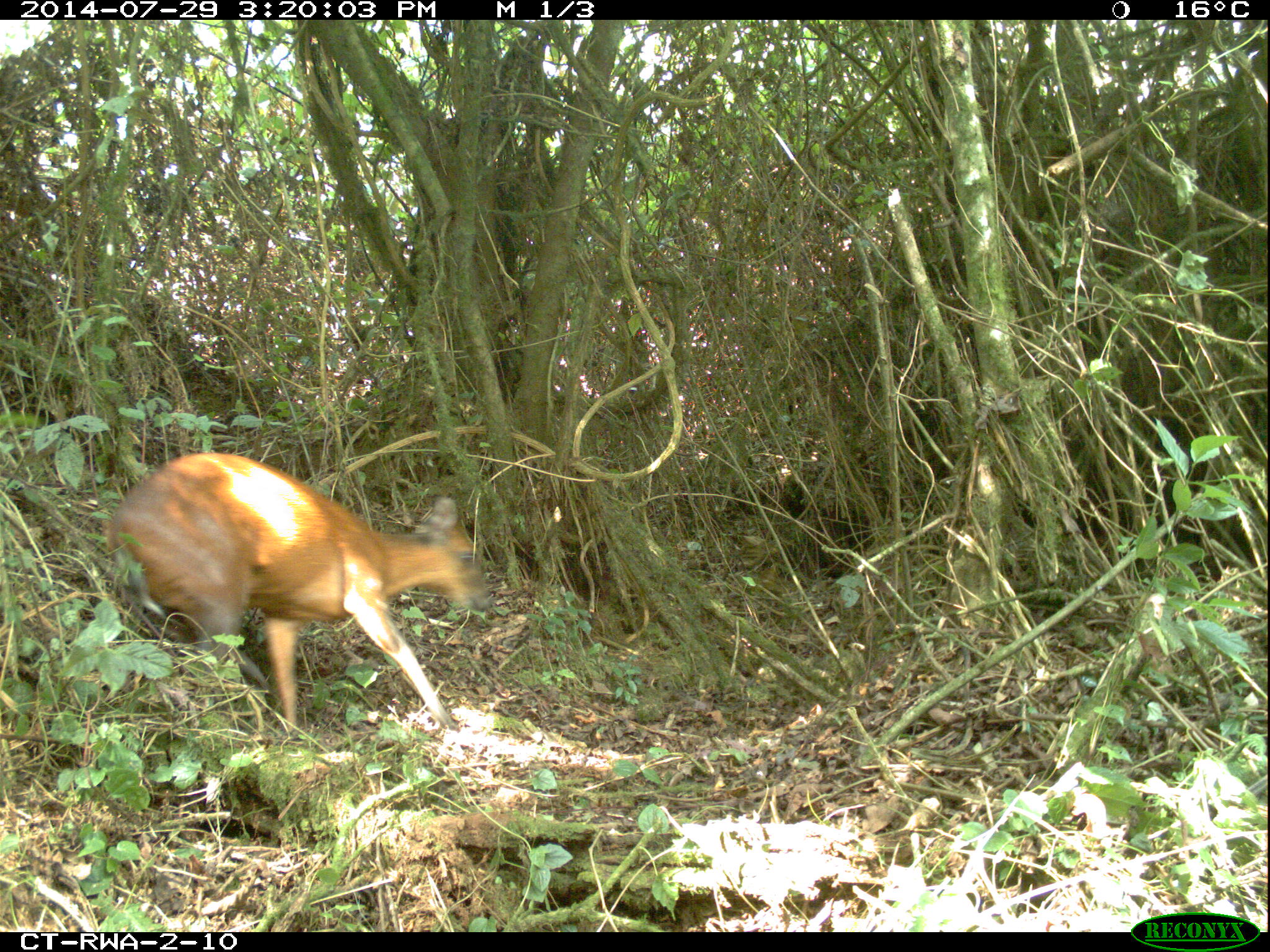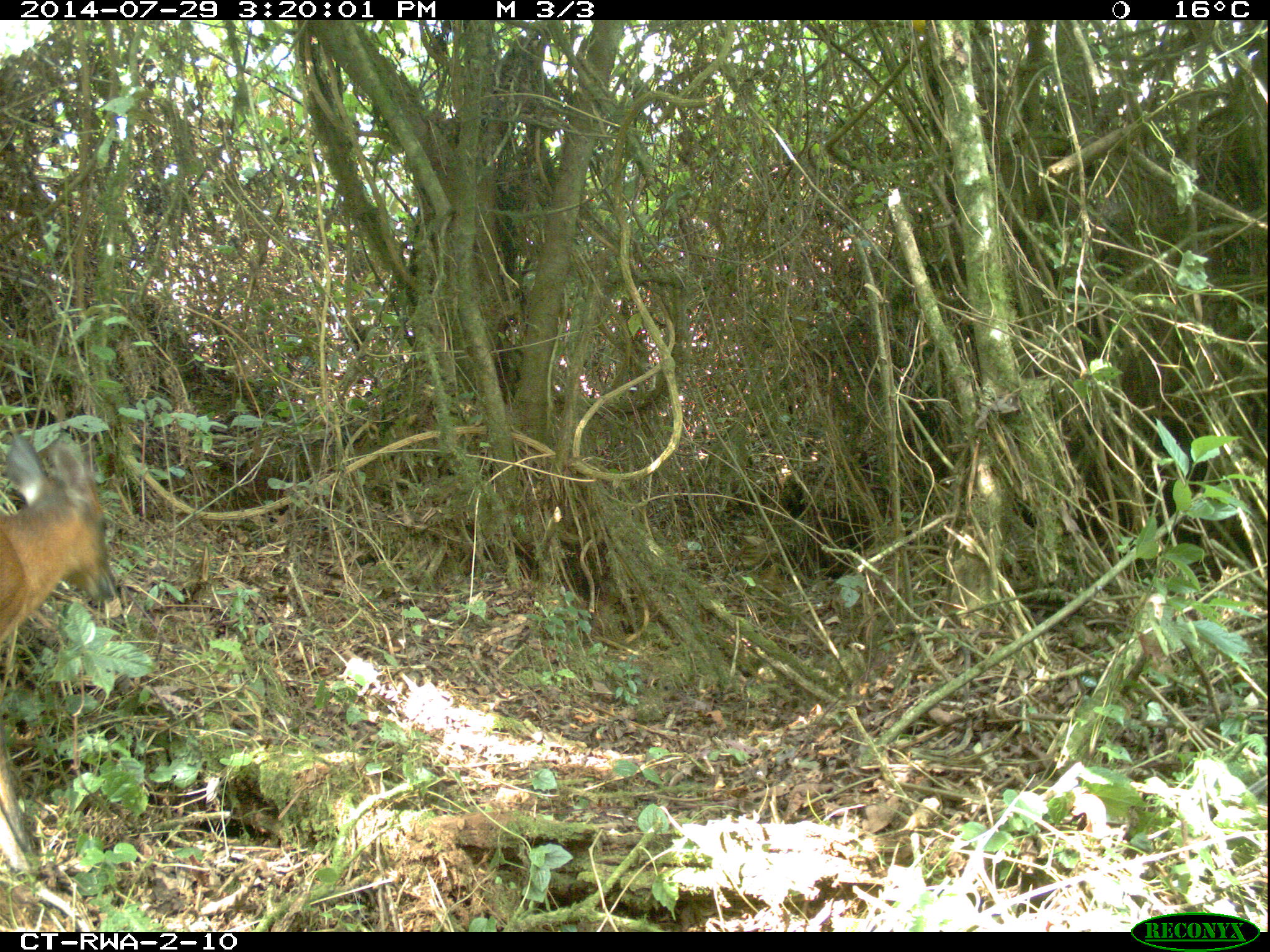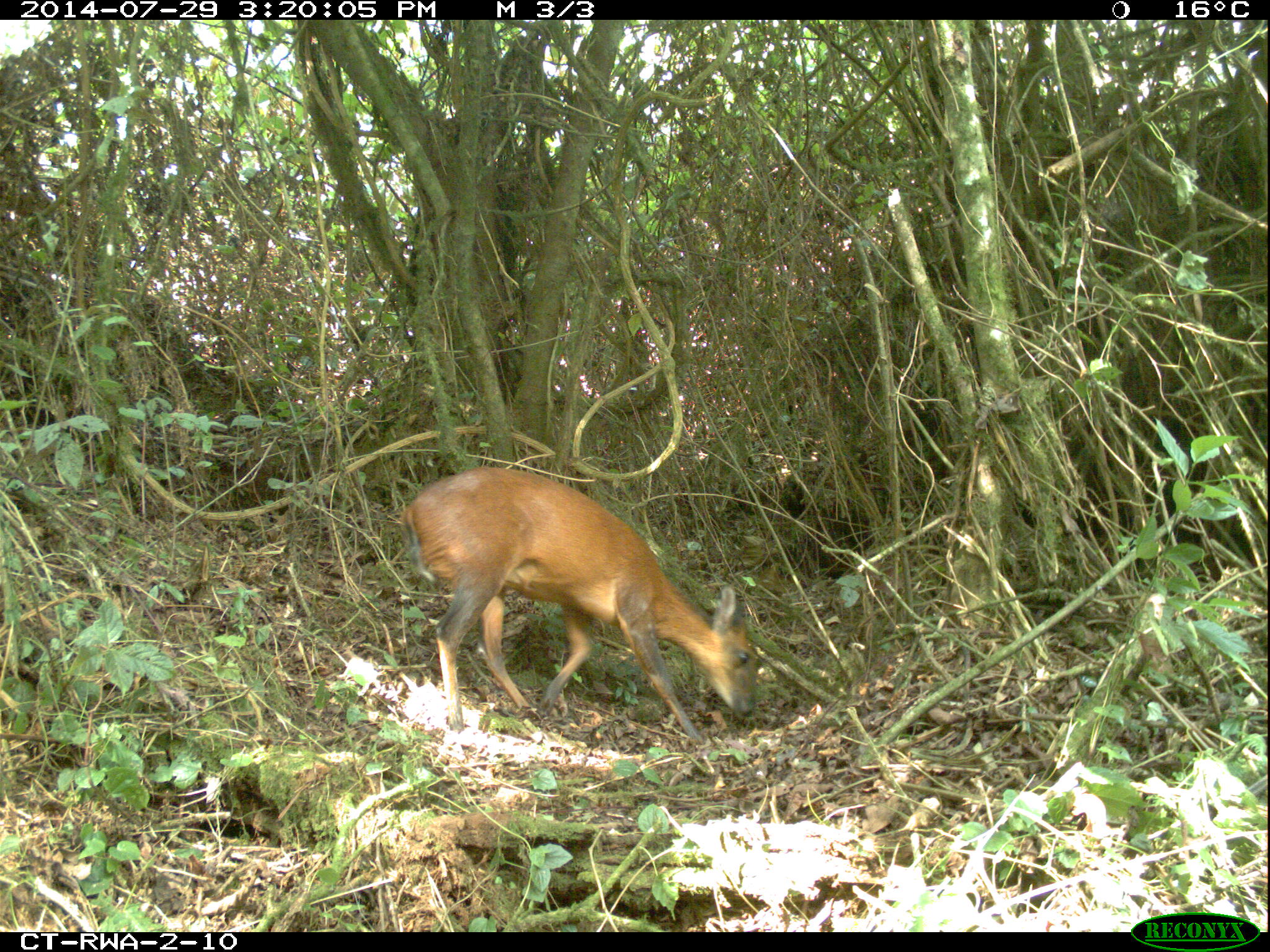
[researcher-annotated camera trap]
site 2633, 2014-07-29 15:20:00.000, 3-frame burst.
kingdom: Animalia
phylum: Chordata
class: Mammalia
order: Artiodactyla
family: Bovidae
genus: Cephalophus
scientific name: Cephalophus nigrifrons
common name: black-fronted duiker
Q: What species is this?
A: Cephalophus nigrifrons (black-fronted duiker).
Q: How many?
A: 1.